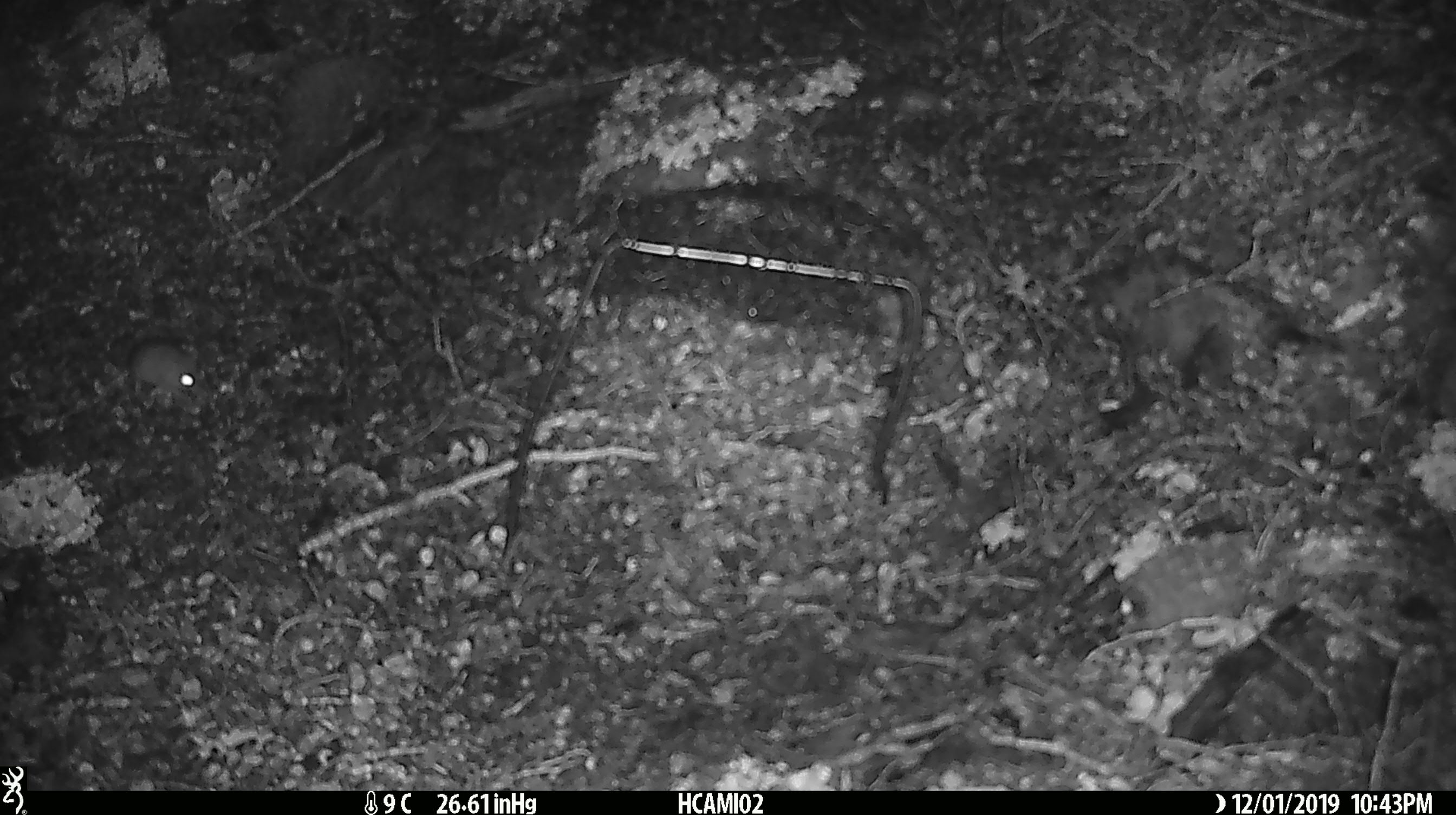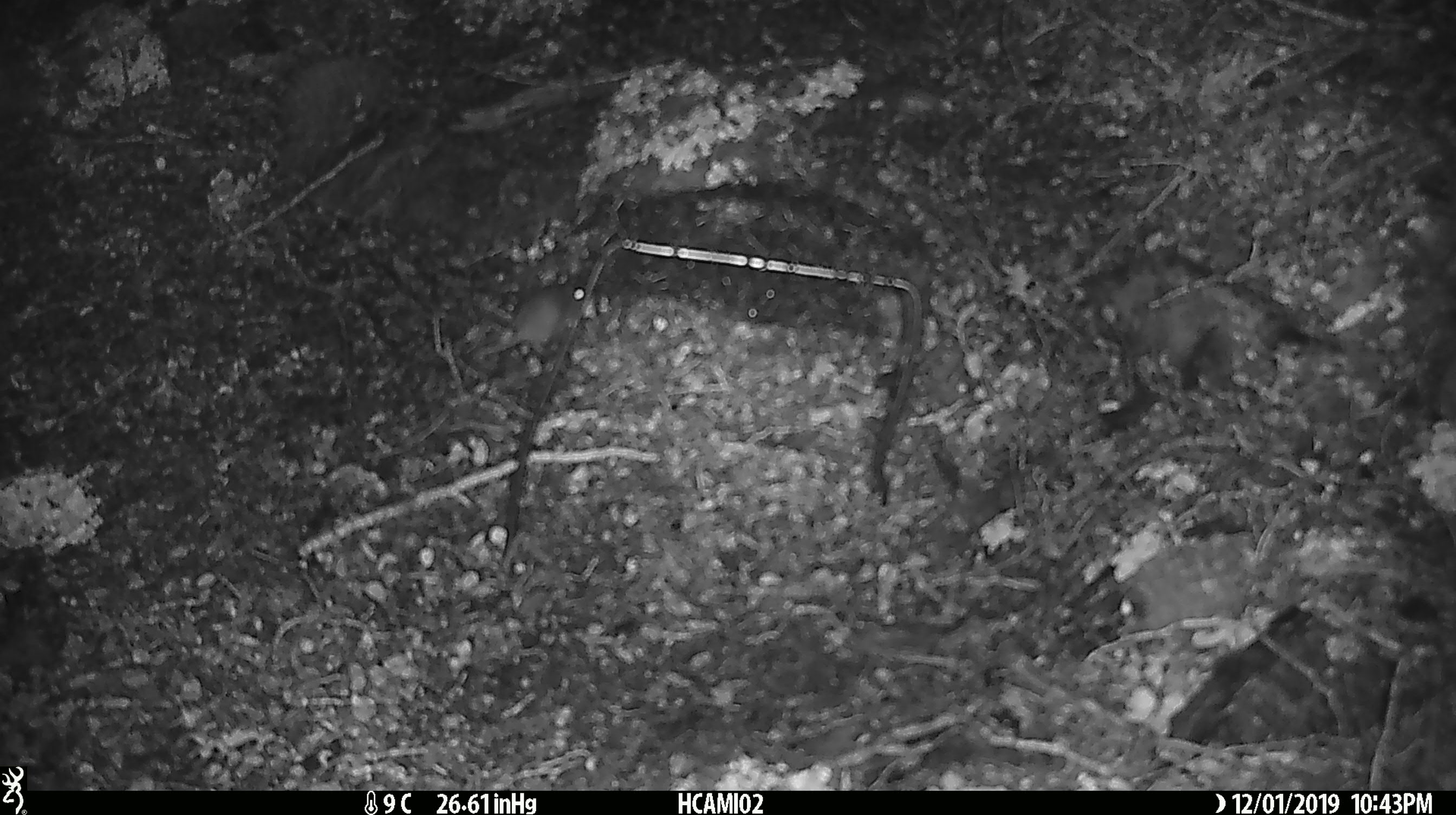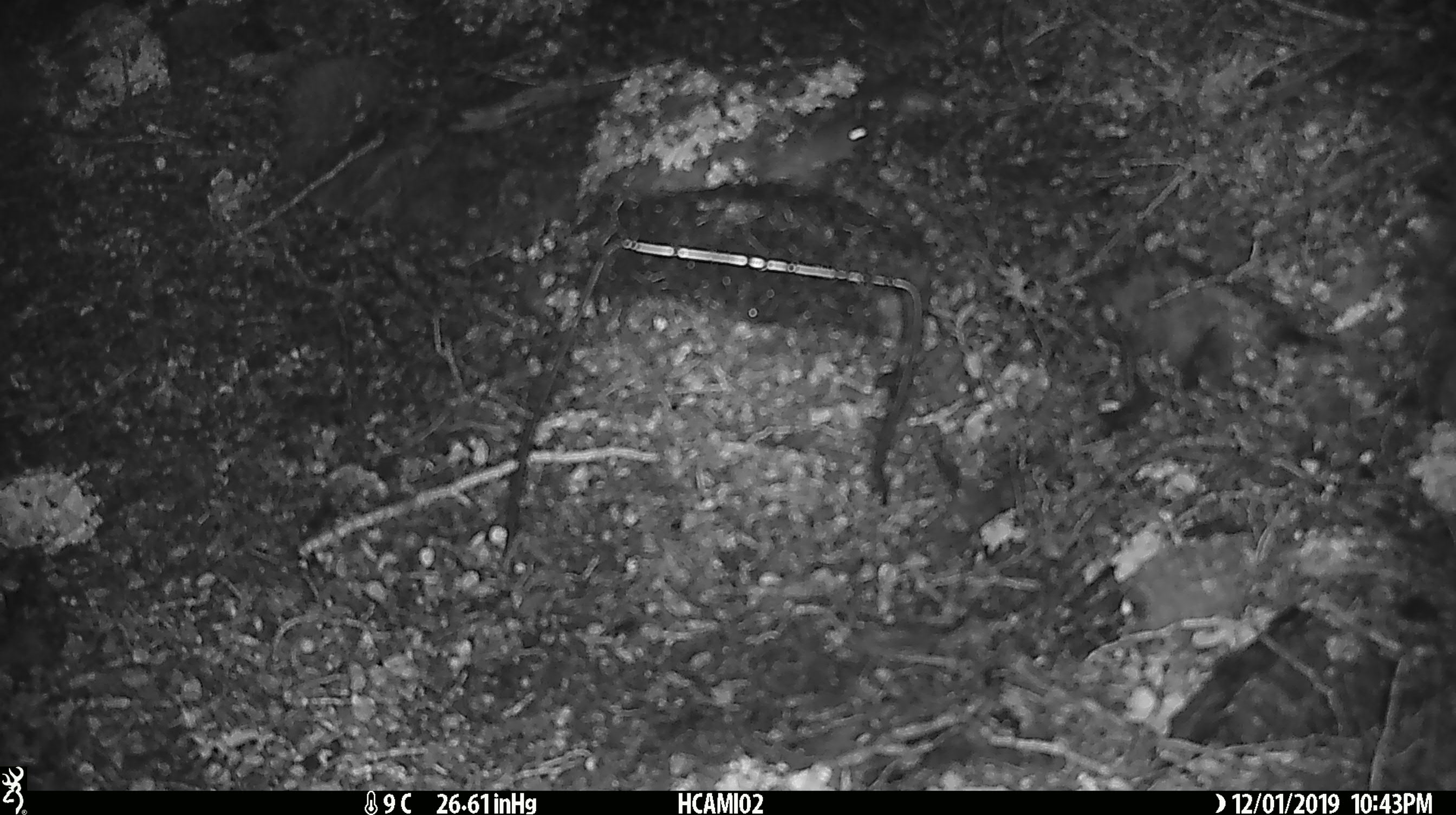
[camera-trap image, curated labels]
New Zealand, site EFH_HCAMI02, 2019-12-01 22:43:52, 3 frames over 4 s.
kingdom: Animalia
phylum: Chordata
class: Mammalia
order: Rodentia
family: Muridae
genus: Mus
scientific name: Mus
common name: mouse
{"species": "mouse (Mus)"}